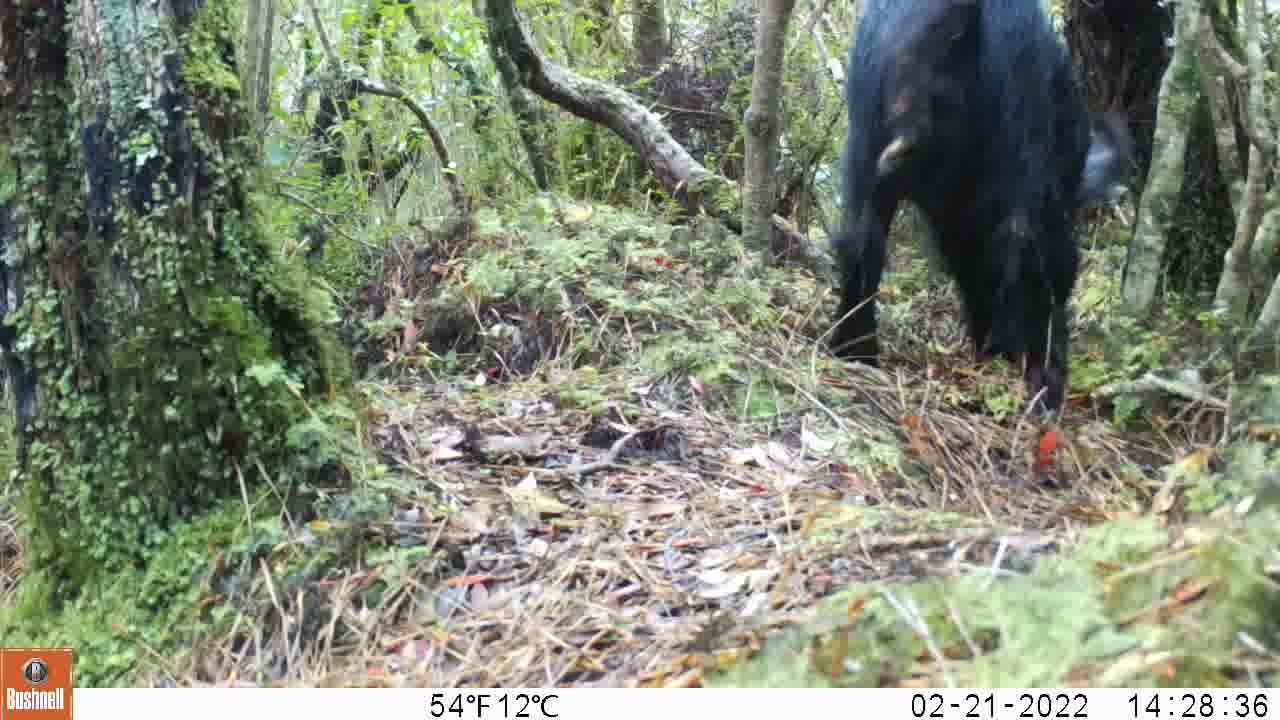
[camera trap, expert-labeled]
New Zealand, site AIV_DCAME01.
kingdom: Animalia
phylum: Chordata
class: Mammalia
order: Artiodactyla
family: Suidae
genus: Sus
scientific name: Sus scrofa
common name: pig